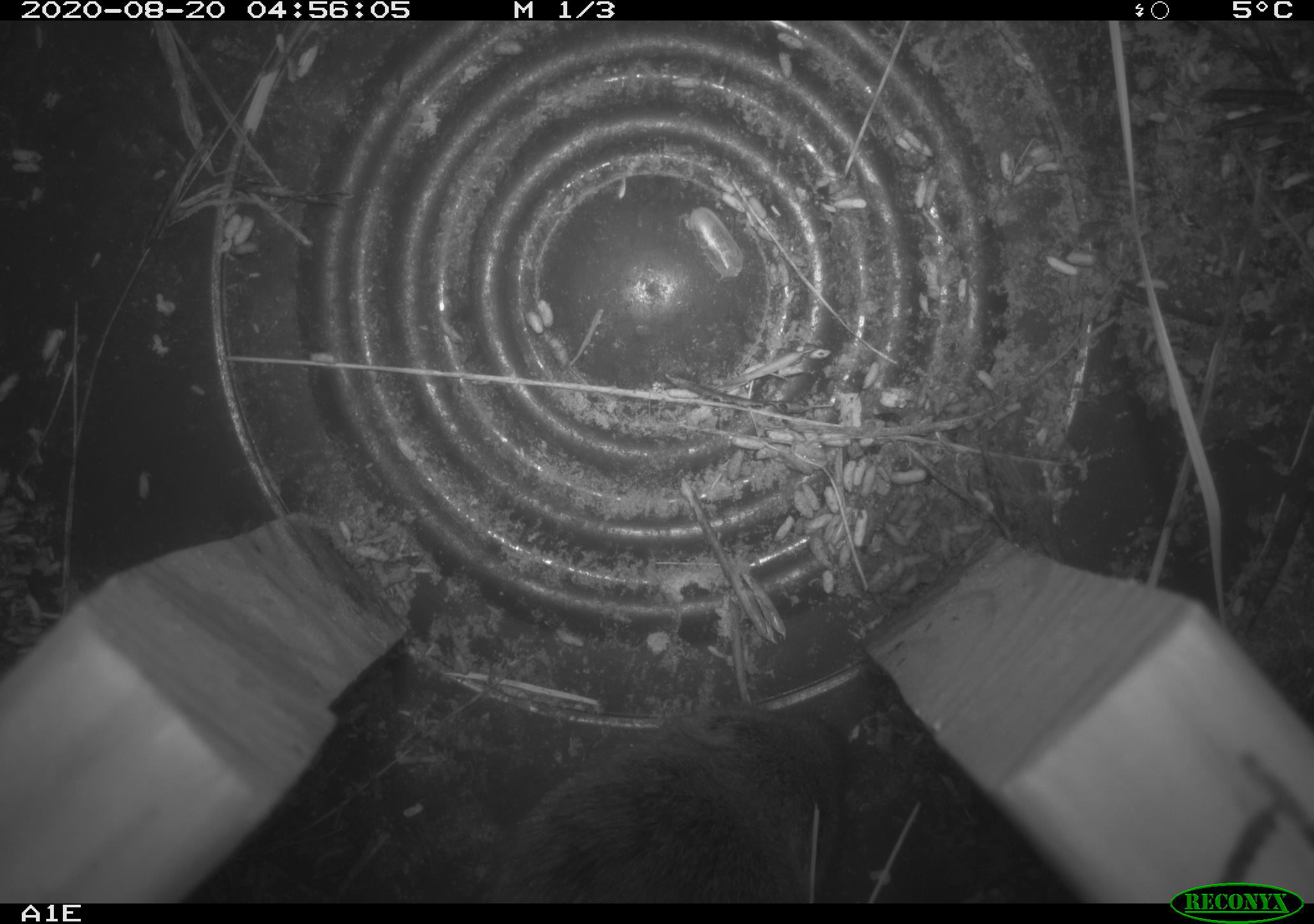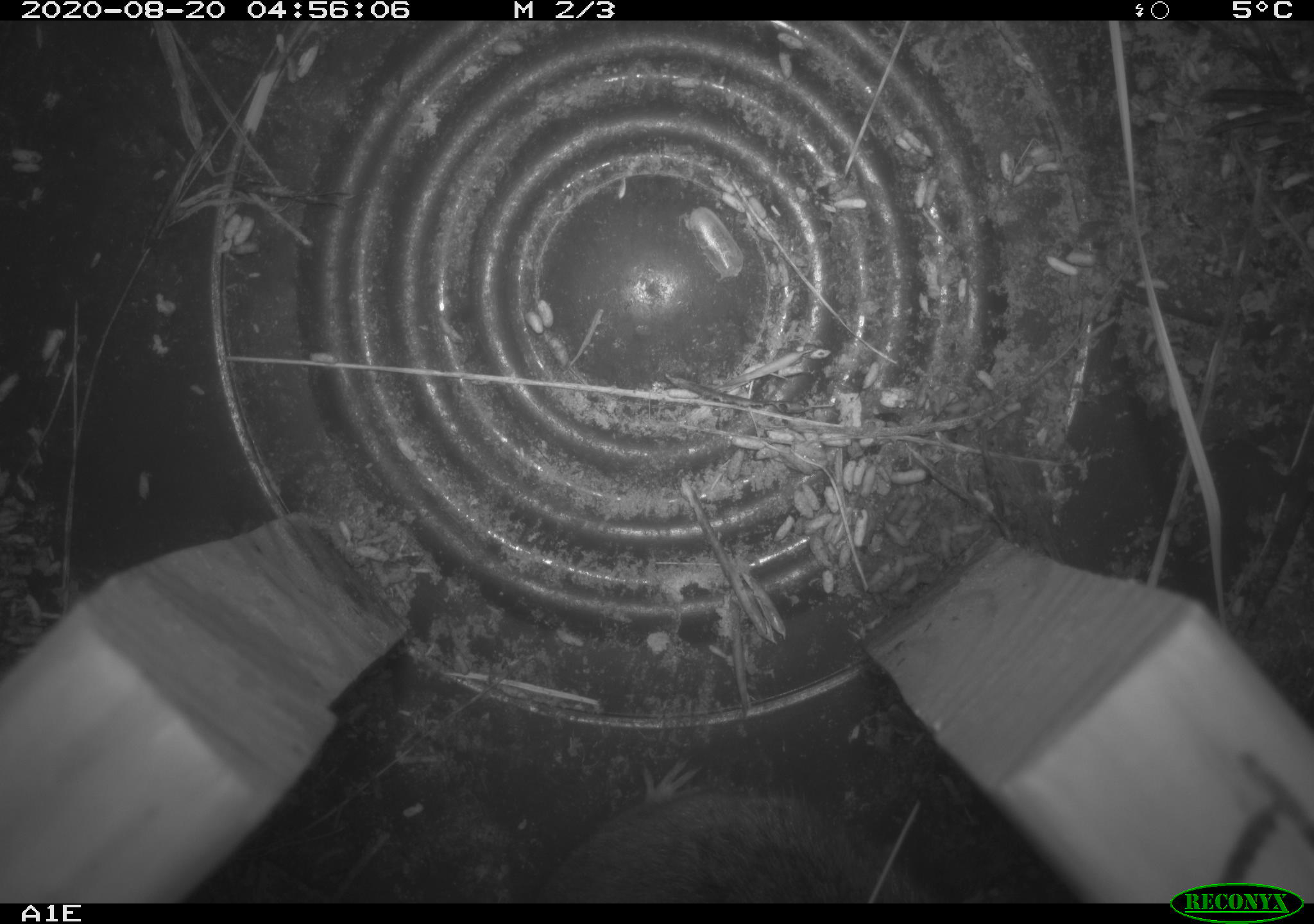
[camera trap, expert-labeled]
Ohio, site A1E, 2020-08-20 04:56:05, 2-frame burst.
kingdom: Animalia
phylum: Chordata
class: Mammalia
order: Rodentia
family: Cricetidae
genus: Microtus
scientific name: Microtus pennsylvanicus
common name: meadow vole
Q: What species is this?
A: Meadow vole (Microtus pennsylvanicus).